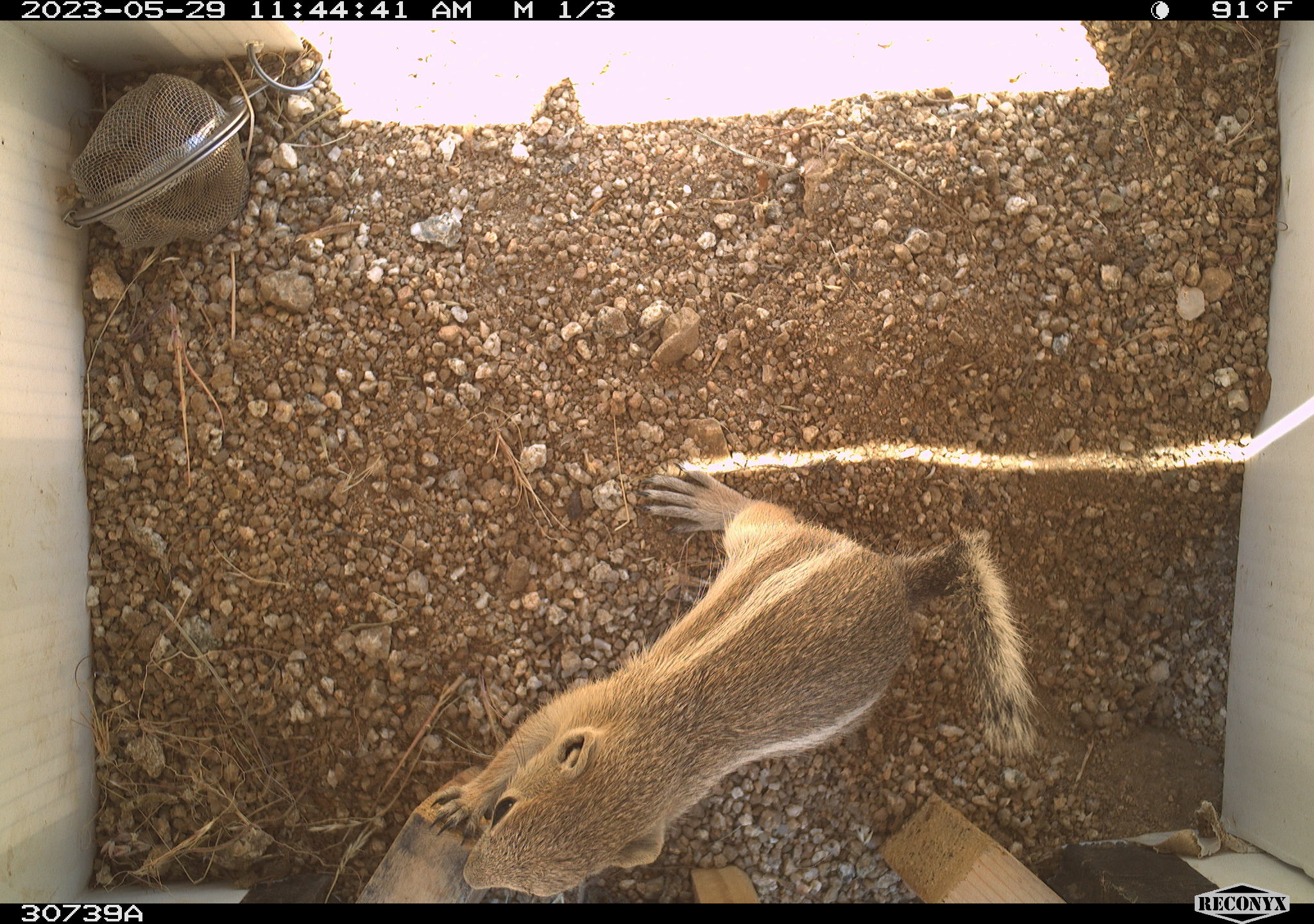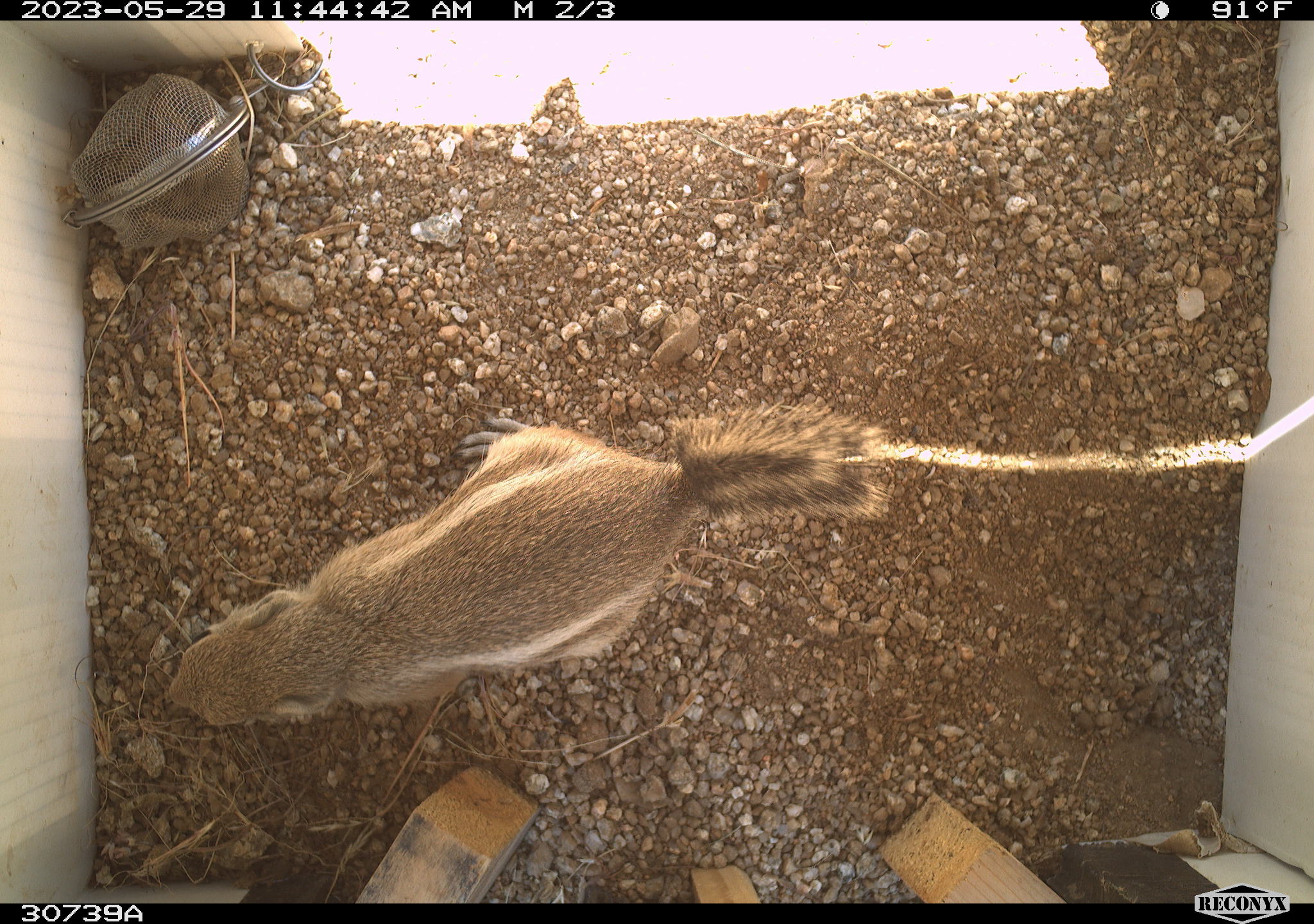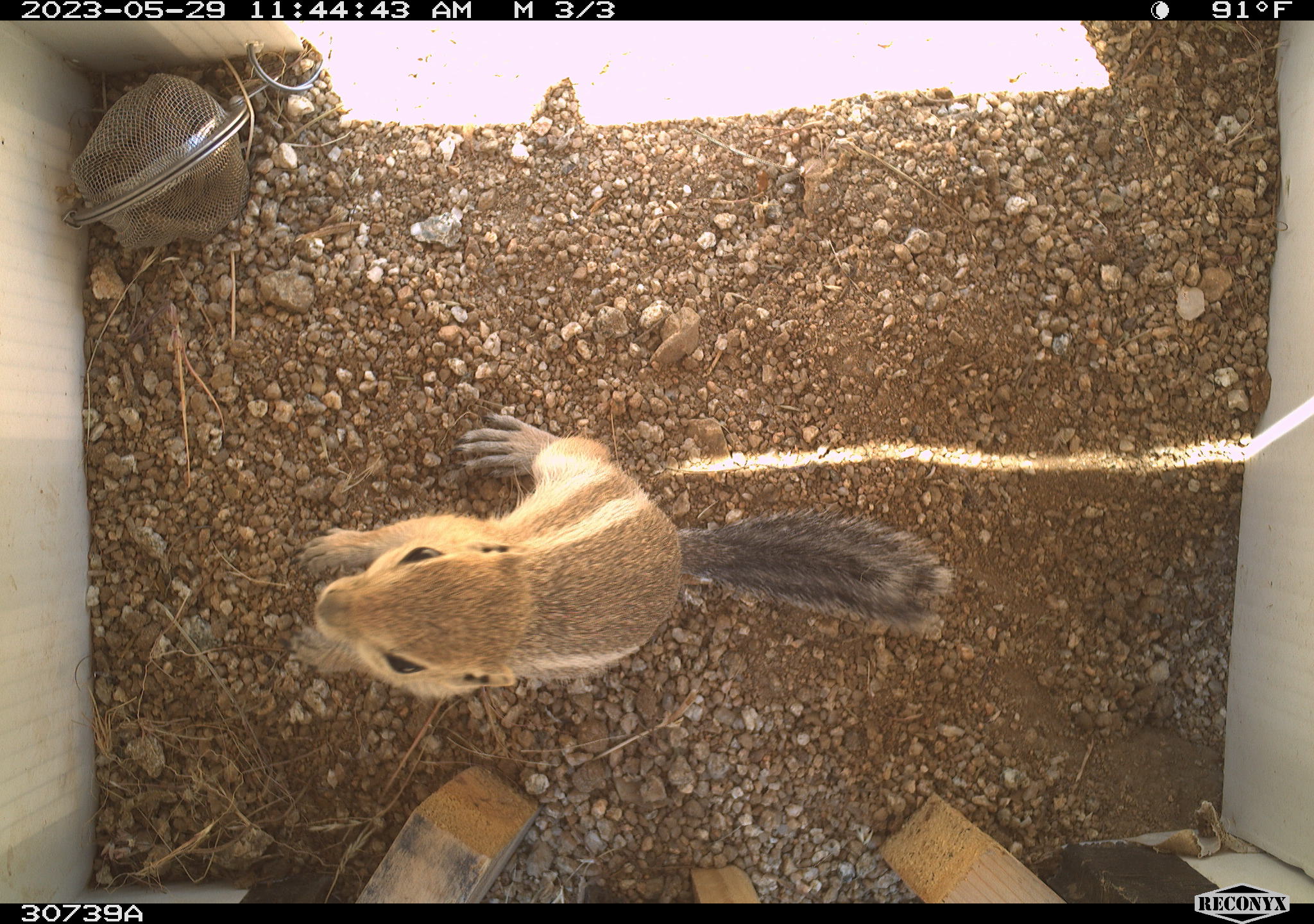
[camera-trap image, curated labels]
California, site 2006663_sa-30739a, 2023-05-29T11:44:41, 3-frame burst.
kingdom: Animalia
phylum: Chordata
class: Mammalia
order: Rodentia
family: Sciuridae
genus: Ammospermophilus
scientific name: Ammospermophilus leucurus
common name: white-tailed antelope squirrel